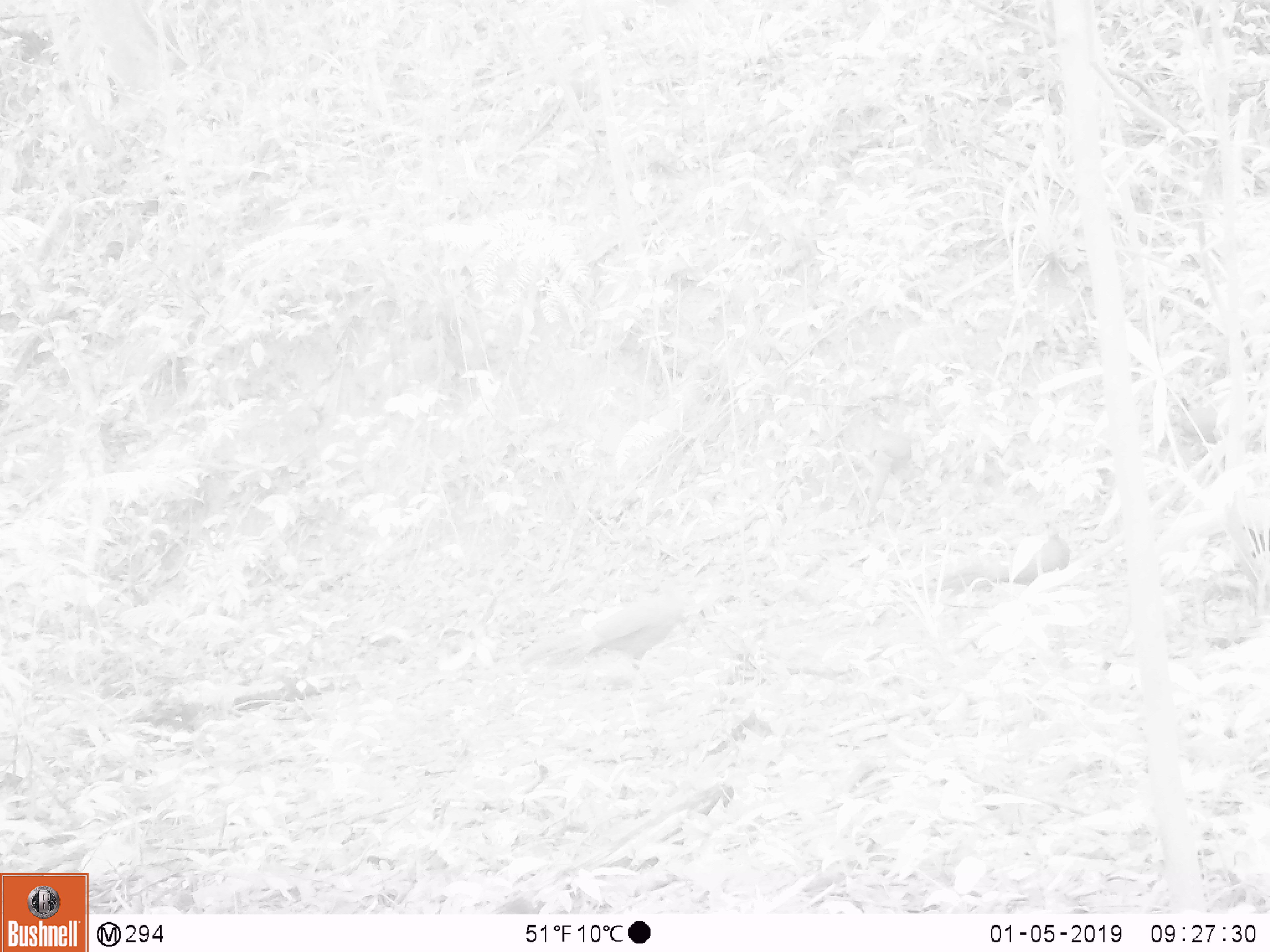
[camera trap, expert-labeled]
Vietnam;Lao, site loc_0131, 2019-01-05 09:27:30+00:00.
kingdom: Animalia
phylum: Chordata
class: Aves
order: Galliformes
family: Phasianidae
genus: Lophura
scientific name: Lophura nycthemera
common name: silver pheasant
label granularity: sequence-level